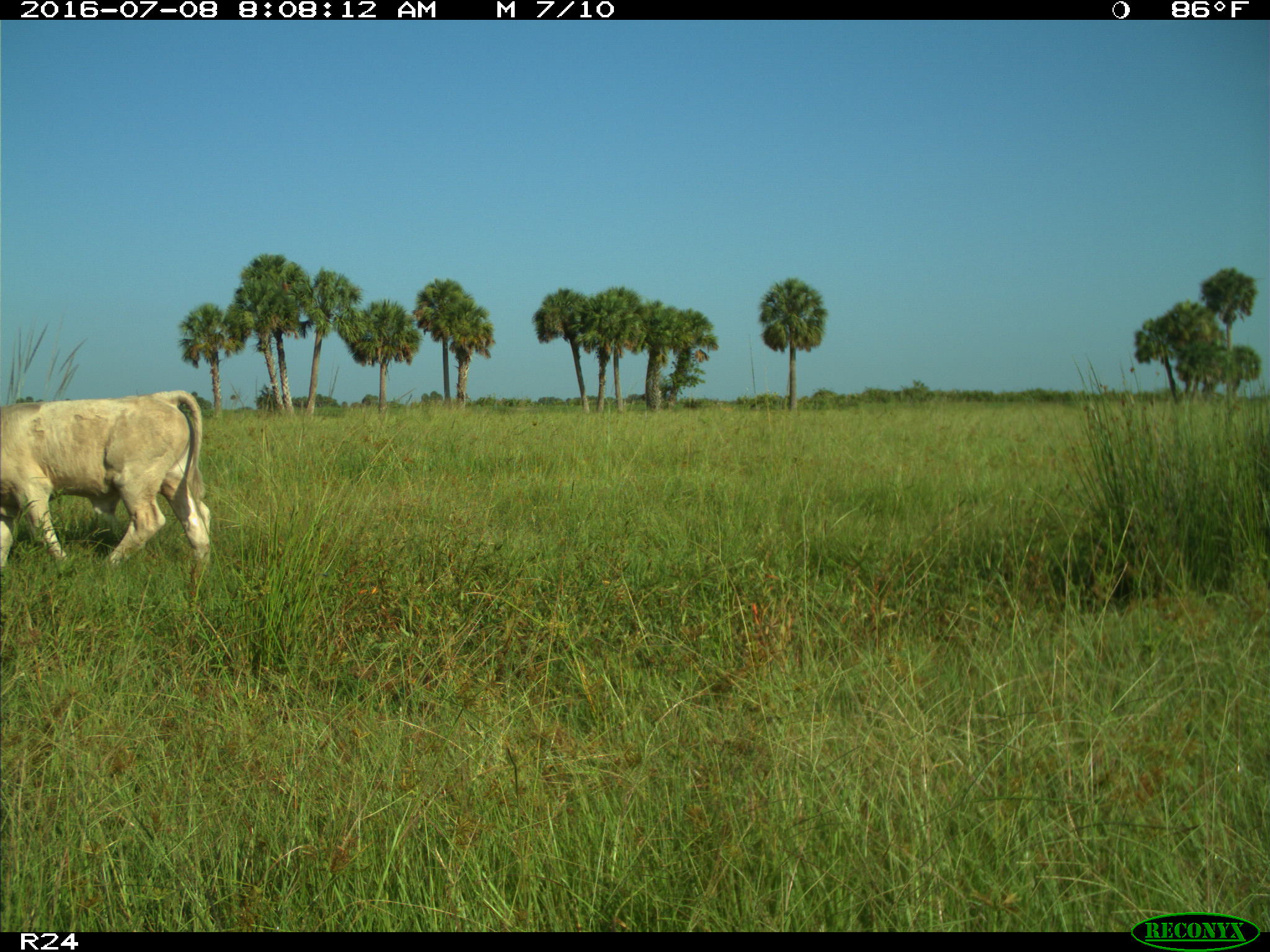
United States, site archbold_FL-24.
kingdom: Animalia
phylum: Chordata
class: Mammalia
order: Artiodactyla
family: Bovidae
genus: Bos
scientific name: Bos taurus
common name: domestic cow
Bos taurus (domestic cow).